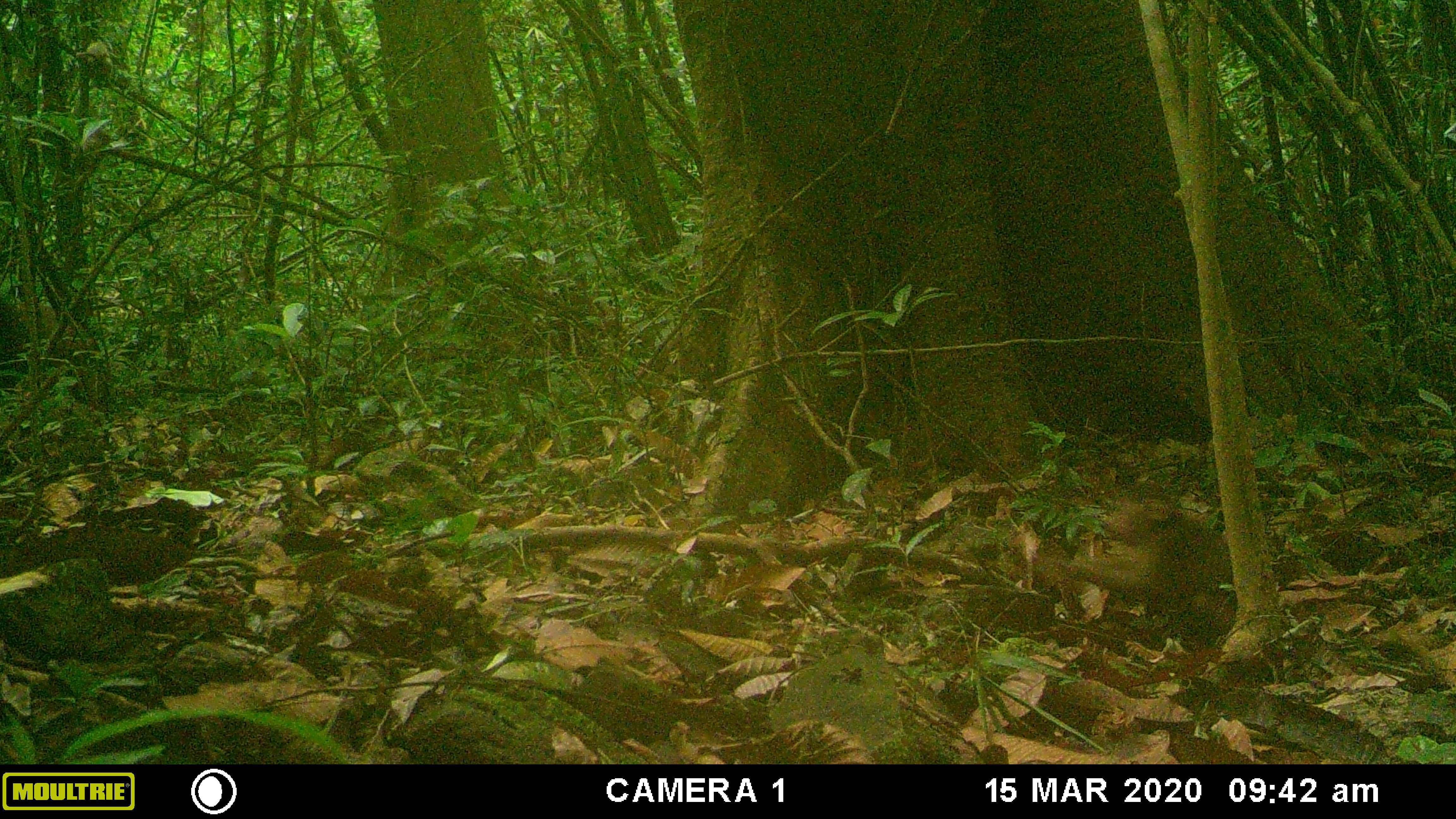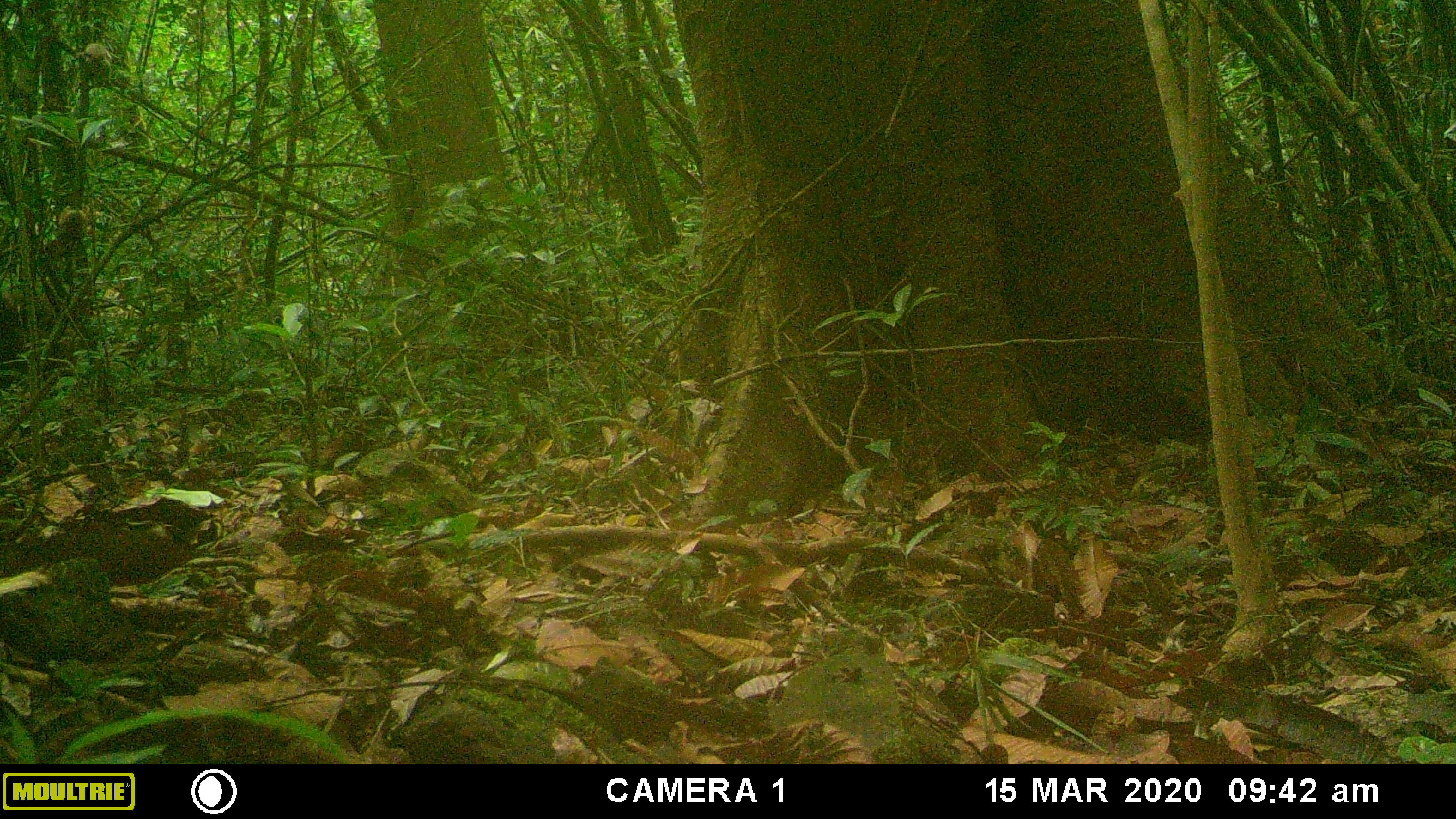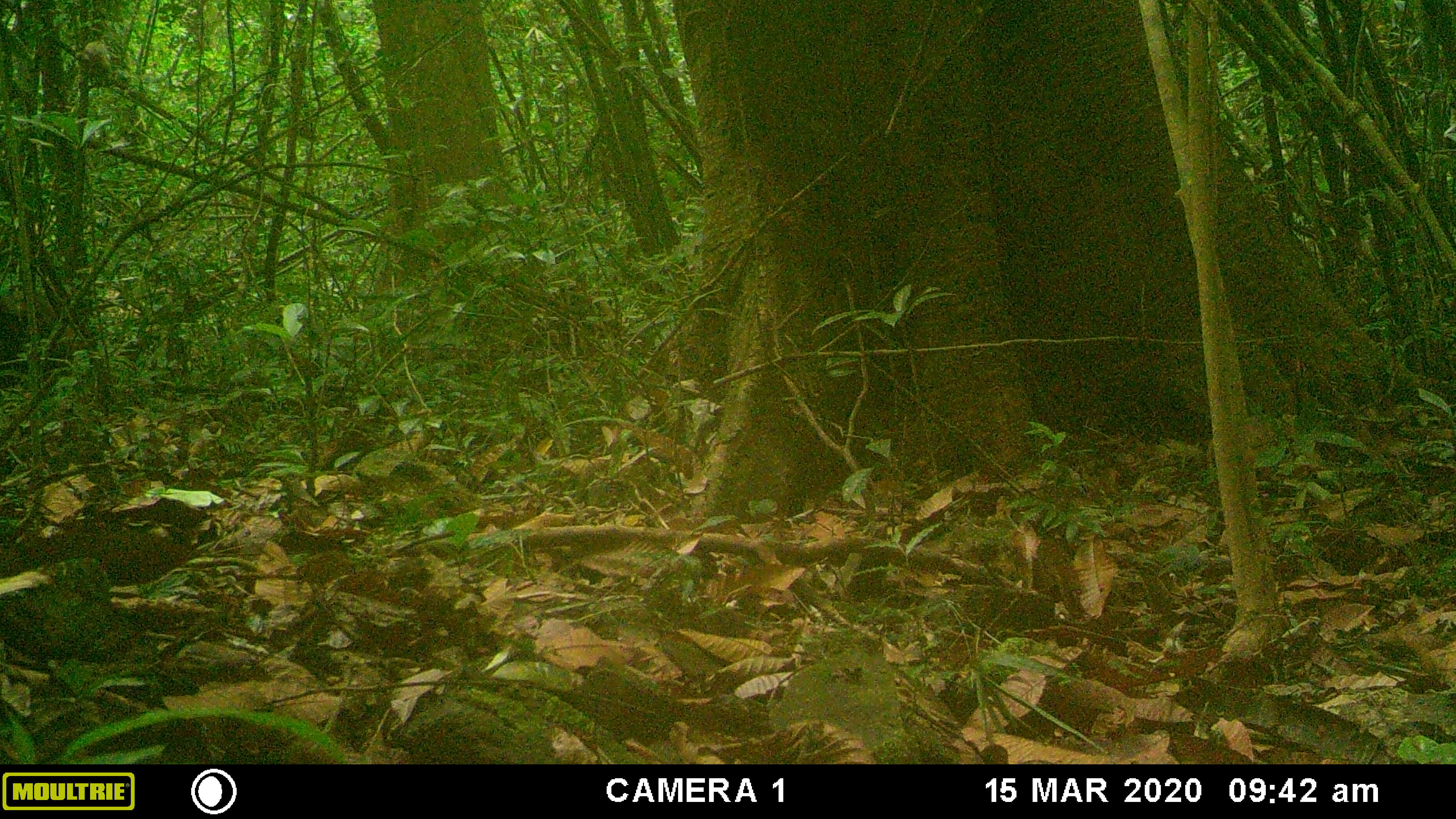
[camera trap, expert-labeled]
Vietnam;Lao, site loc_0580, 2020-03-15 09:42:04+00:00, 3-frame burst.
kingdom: Animalia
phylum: Chordata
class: Mammalia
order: Primates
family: Cercopithecidae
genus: Macaca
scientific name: Macaca arctoides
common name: stump-tailed macaque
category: stump tailed macaque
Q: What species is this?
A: Stump tailed macaque (stump-tailed macaque) (Macaca arctoides).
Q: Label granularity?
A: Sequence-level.